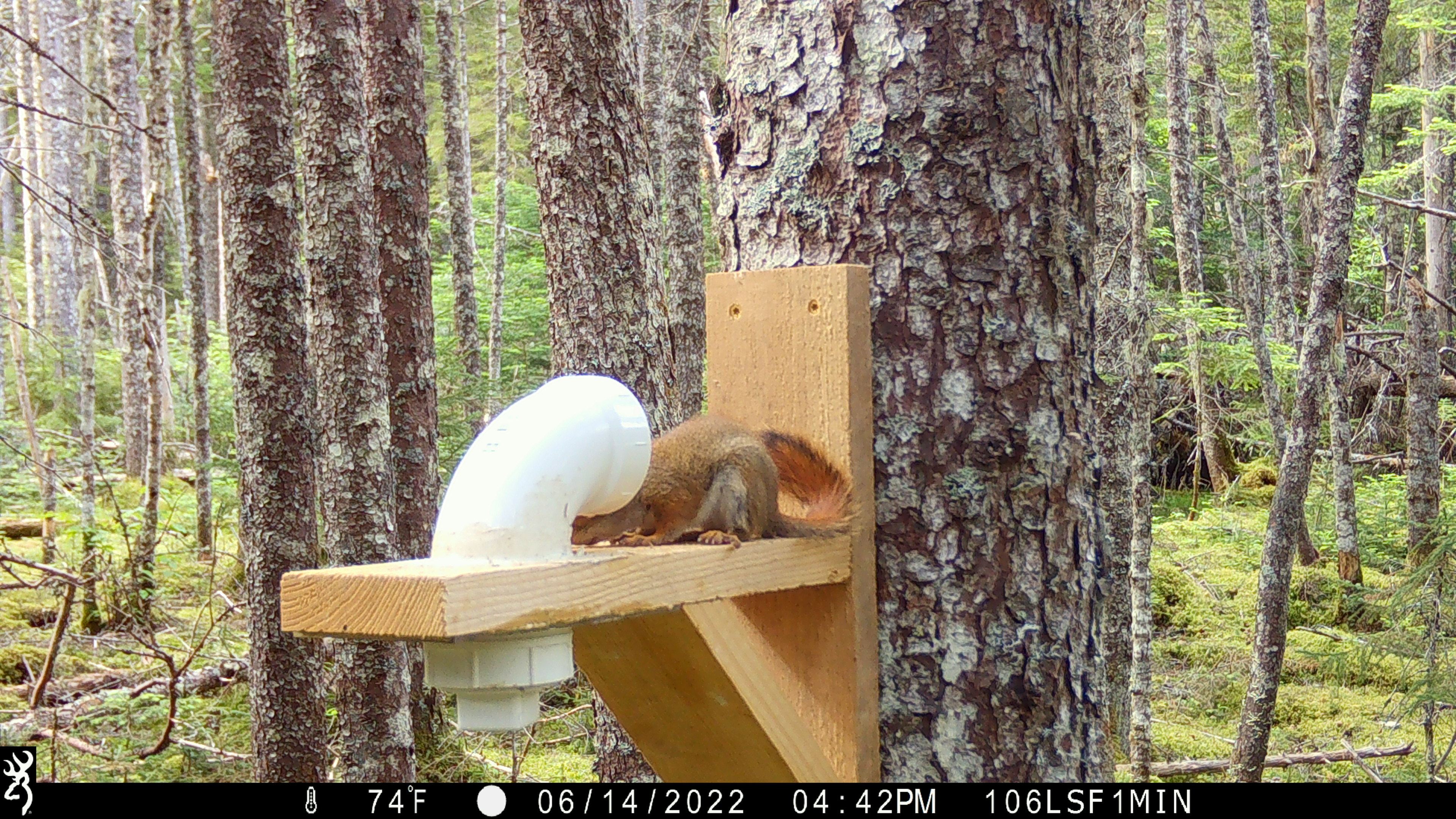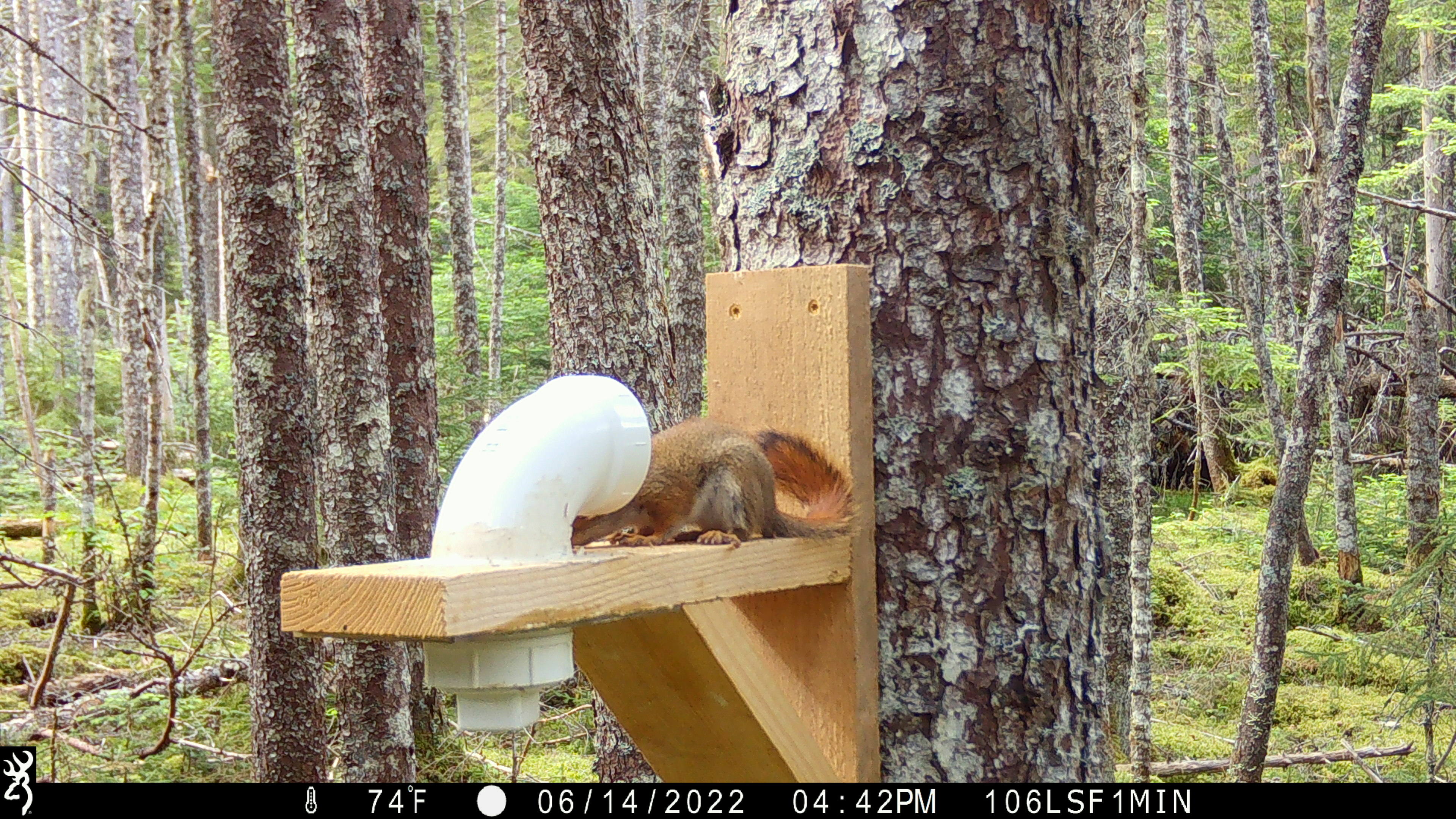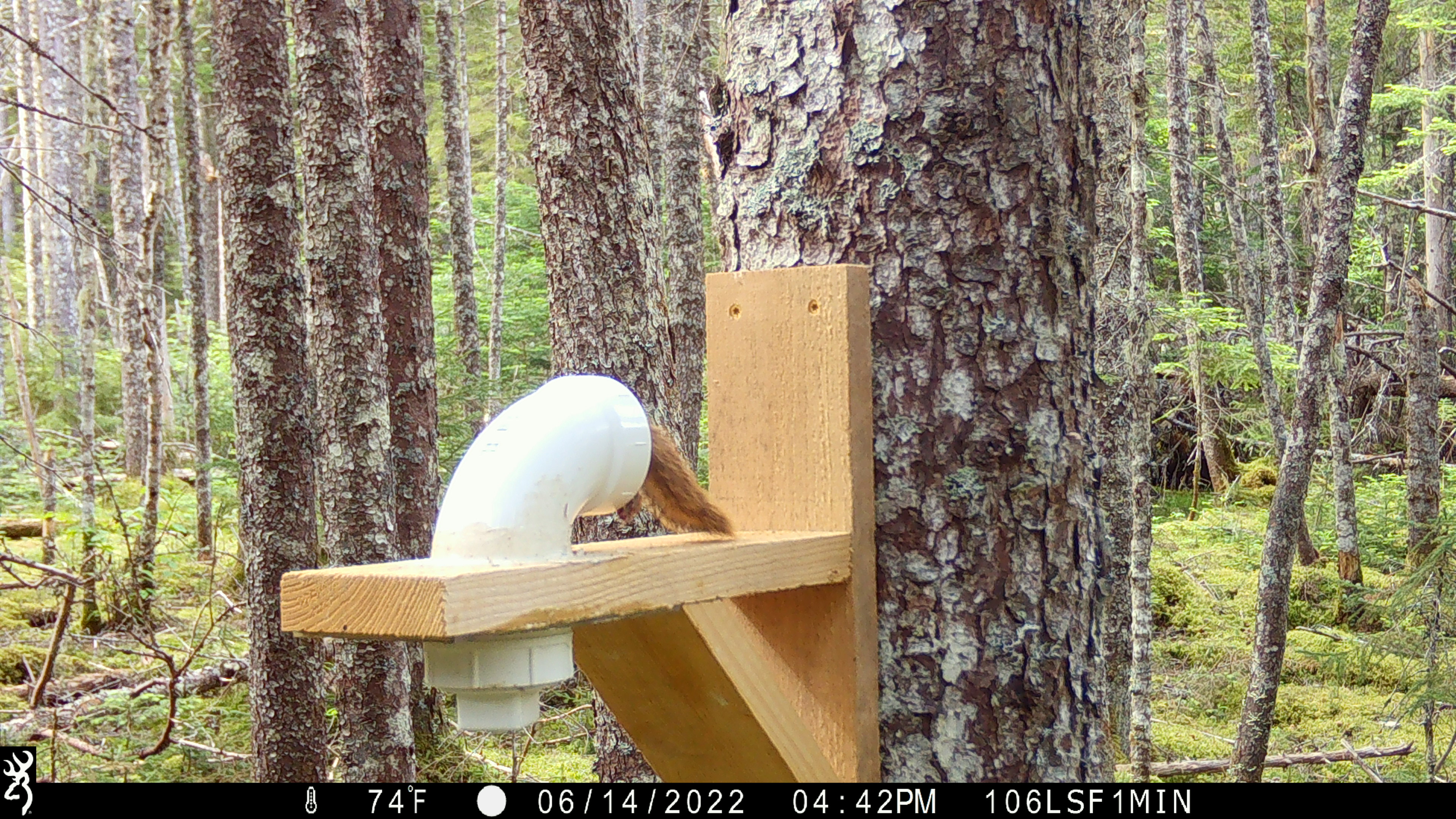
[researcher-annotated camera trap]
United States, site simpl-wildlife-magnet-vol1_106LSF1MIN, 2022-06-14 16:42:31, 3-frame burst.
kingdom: Animalia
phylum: Chordata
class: Mammalia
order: Rodentia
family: Sciuridae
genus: Tamiasciurus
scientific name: Tamiasciurus hudsonicus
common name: red squirrel